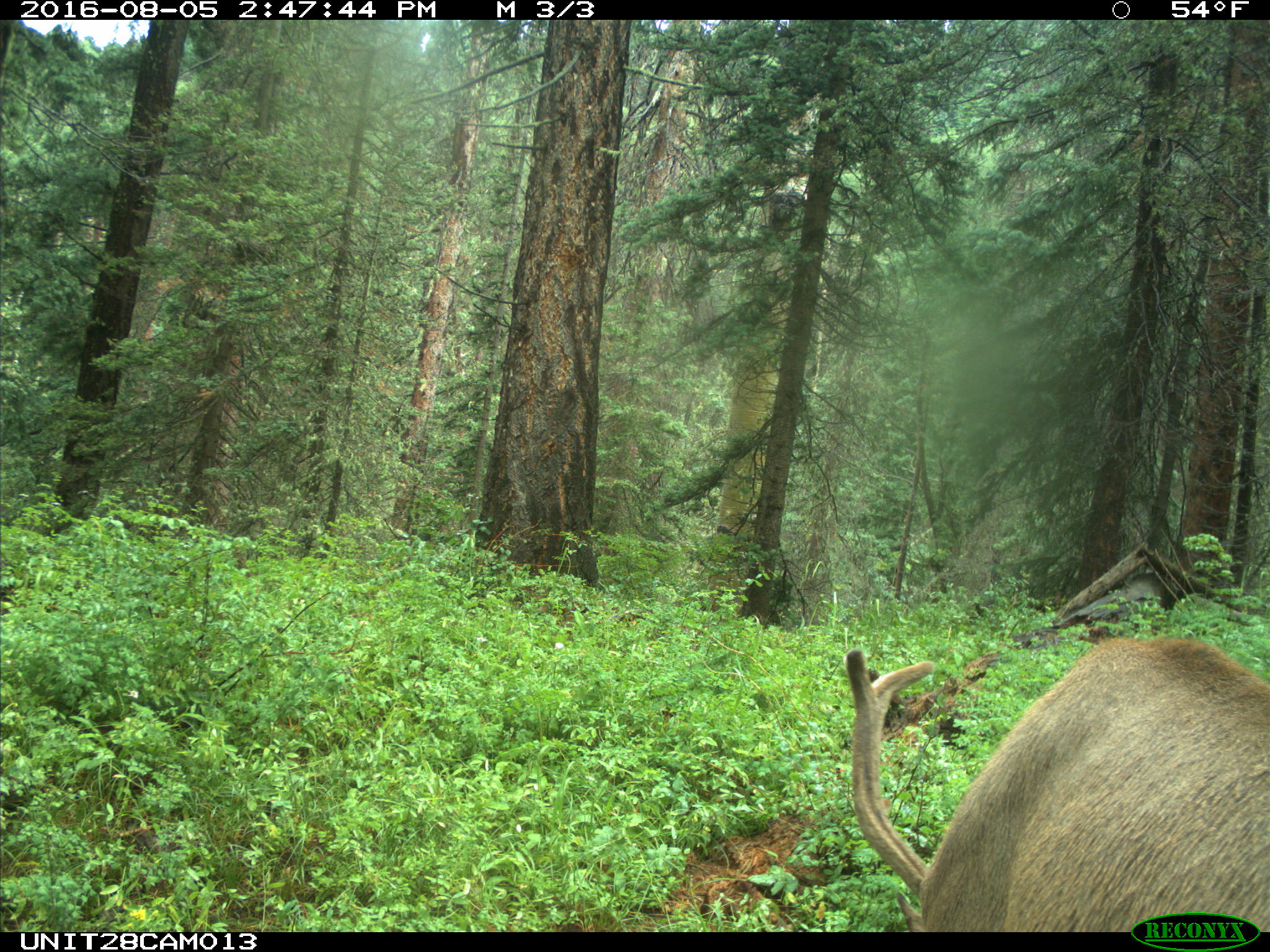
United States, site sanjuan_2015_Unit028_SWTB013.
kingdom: Animalia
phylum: Chordata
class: Mammalia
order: Artiodactyla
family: Cervidae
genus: Cervus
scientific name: Cervus elaphus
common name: red deer